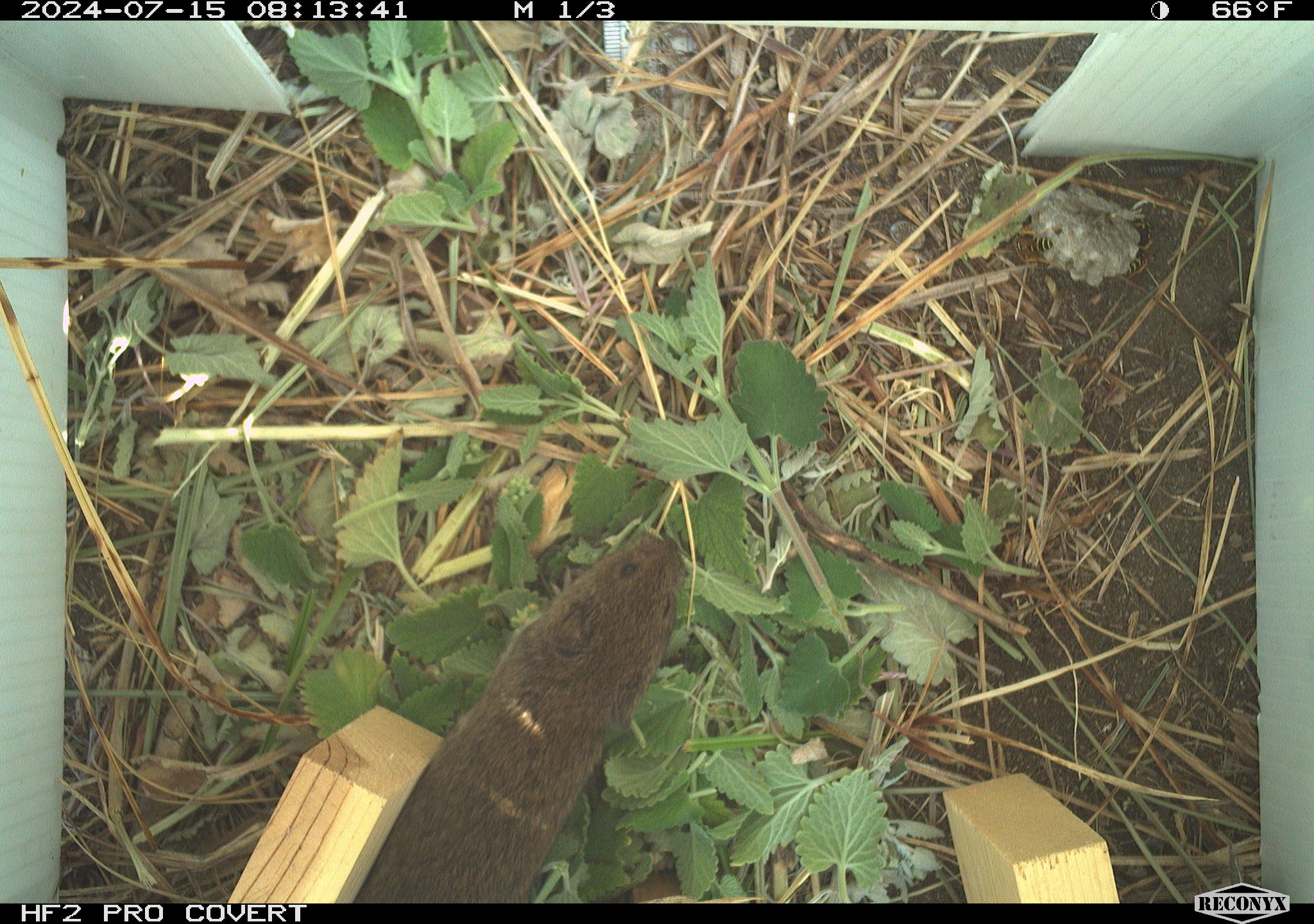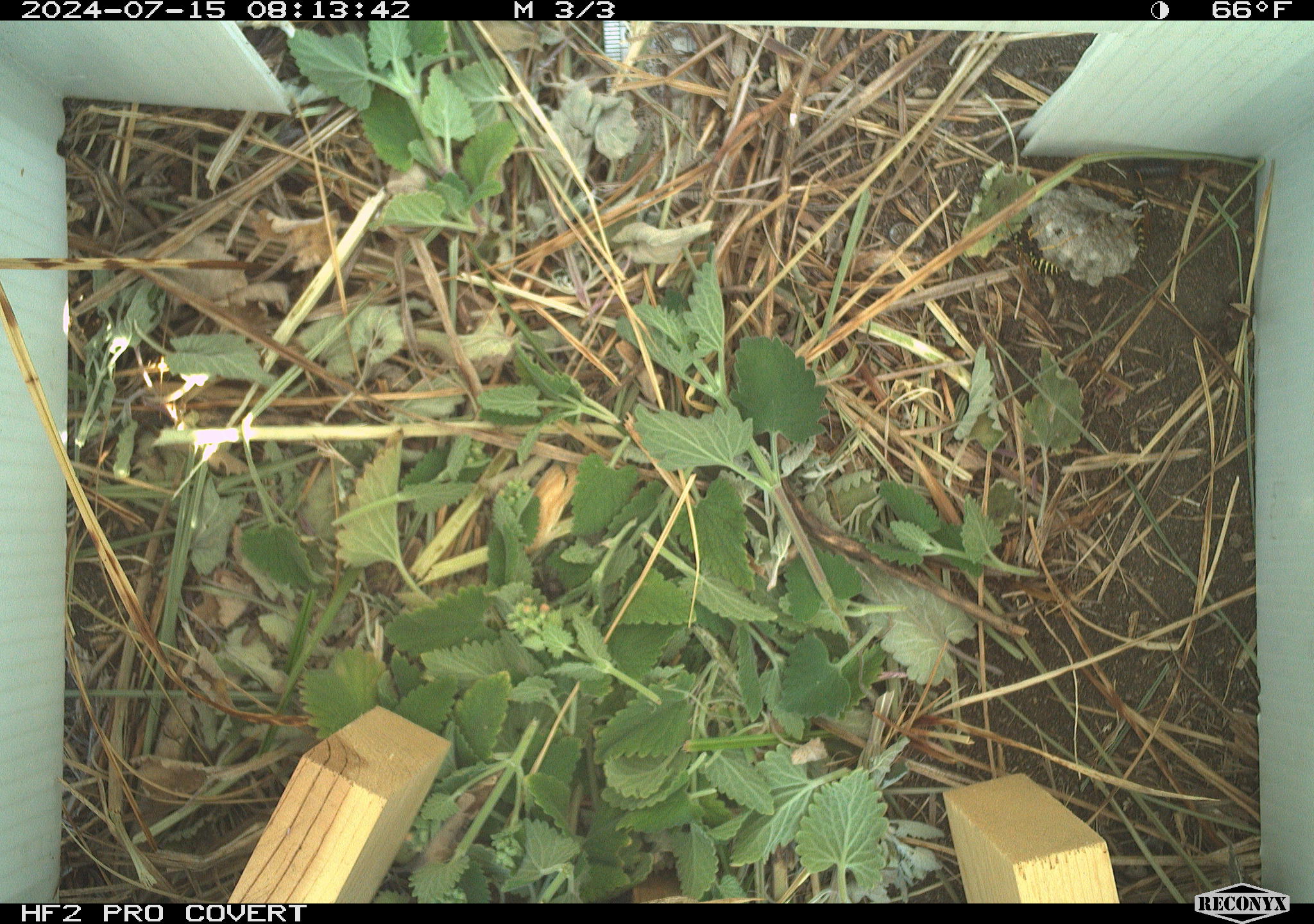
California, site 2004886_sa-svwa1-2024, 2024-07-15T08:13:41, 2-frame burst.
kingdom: Animalia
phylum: Arthropoda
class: Insecta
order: Hymenoptera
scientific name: Hymenoptera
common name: ants, bees, wasps, and sawflies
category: hymenoptera order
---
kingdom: Animalia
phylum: Chordata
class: Mammalia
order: Rodentia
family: Cricetidae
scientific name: Arvicolinae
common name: voles, lemmings, and muskrats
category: arvicolinae subfamily